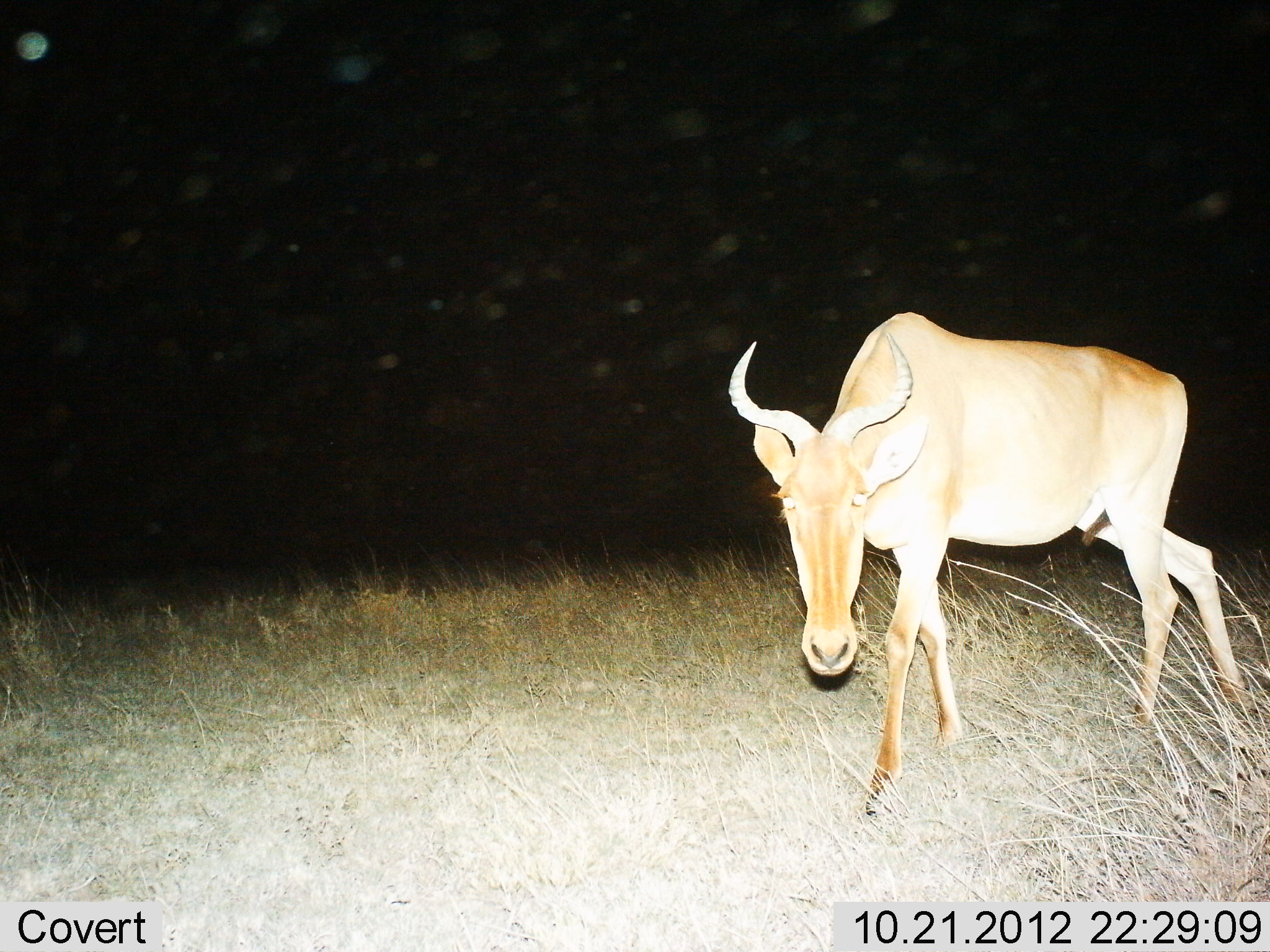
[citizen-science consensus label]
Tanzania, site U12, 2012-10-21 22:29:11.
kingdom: Animalia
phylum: Chordata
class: Mammalia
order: Artiodactyla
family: Bovidae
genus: Alcelaphus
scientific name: Alcelaphus buselaphus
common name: hartebeest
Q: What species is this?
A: Hartebeest (Alcelaphus buselaphus).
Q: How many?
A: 1.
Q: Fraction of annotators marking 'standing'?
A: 40%.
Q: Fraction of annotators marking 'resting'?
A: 0%.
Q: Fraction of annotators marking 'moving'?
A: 60%.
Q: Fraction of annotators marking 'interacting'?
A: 0%.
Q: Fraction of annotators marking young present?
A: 0%.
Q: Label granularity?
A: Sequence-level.